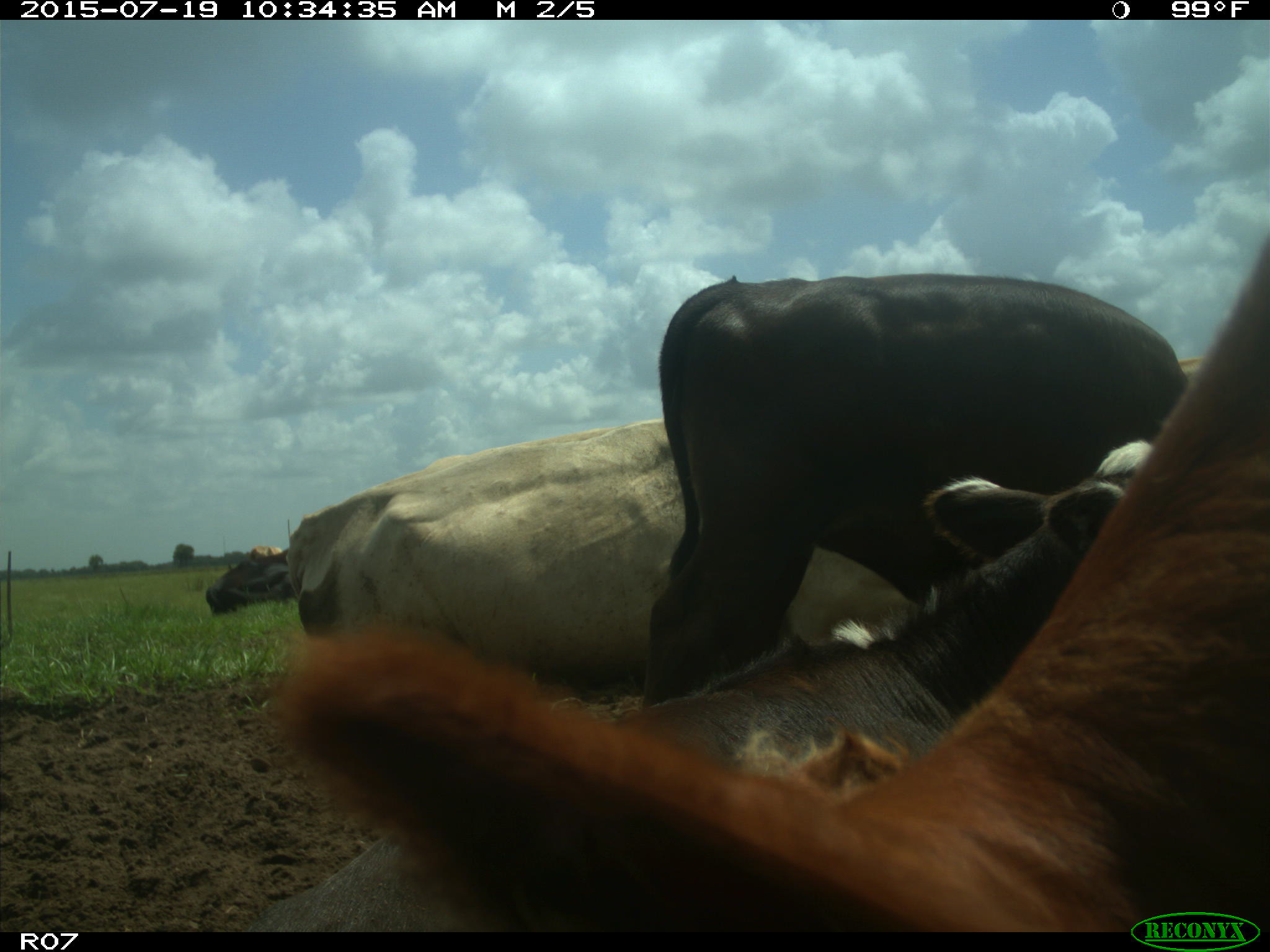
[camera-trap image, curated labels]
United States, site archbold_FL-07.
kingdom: Animalia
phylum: Chordata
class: Mammalia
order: Artiodactyla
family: Bovidae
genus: Bos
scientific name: Bos taurus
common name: domestic cow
Bos taurus (domestic cow).